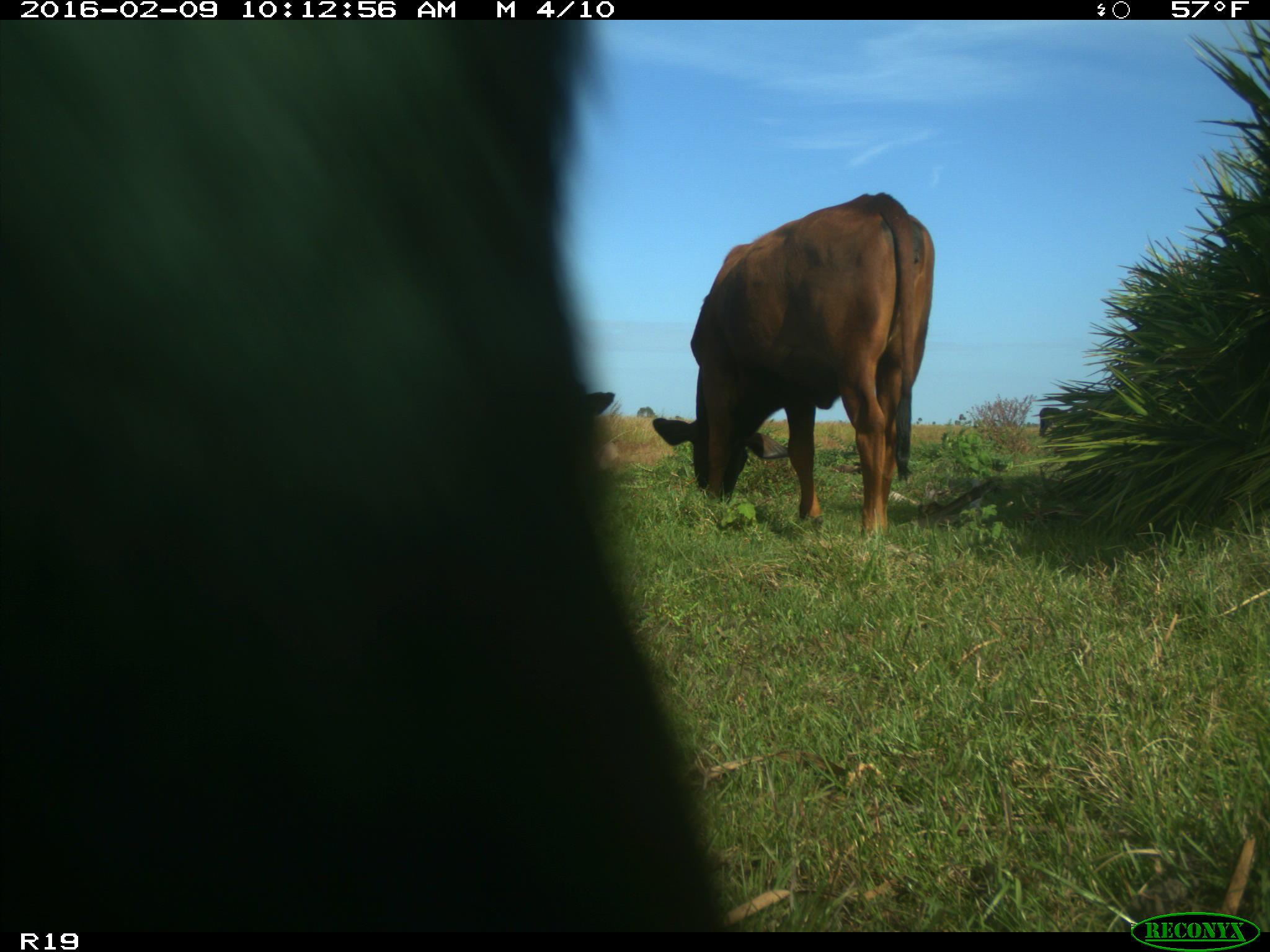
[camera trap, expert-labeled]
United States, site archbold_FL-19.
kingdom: Animalia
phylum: Chordata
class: Mammalia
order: Artiodactyla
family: Bovidae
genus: Bos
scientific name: Bos taurus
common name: domestic cow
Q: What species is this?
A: Bos taurus (domestic cow).